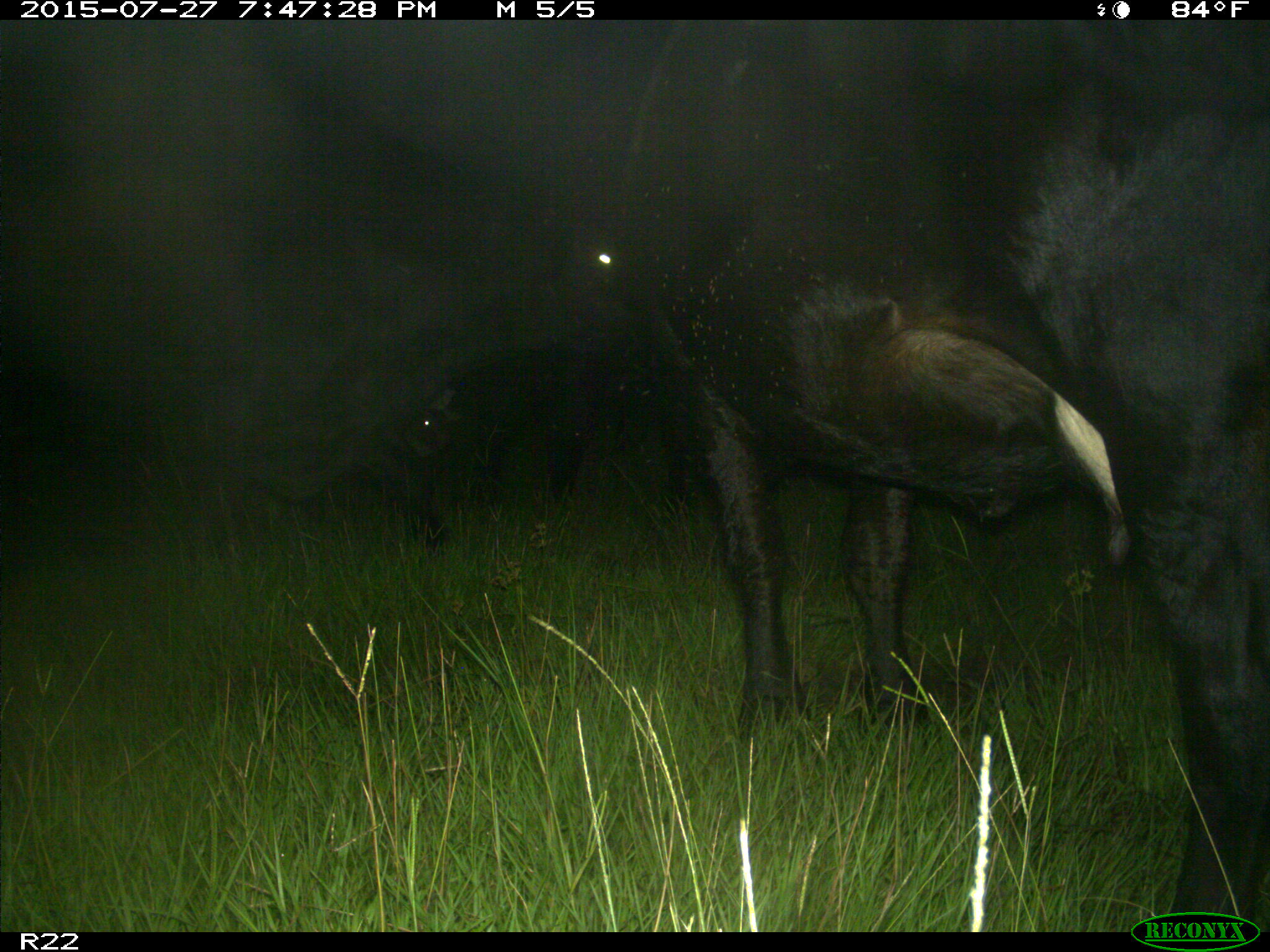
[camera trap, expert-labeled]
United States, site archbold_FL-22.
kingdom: Animalia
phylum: Chordata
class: Mammalia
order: Artiodactyla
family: Bovidae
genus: Bos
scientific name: Bos taurus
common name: domestic cow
Bos taurus (domestic cow).